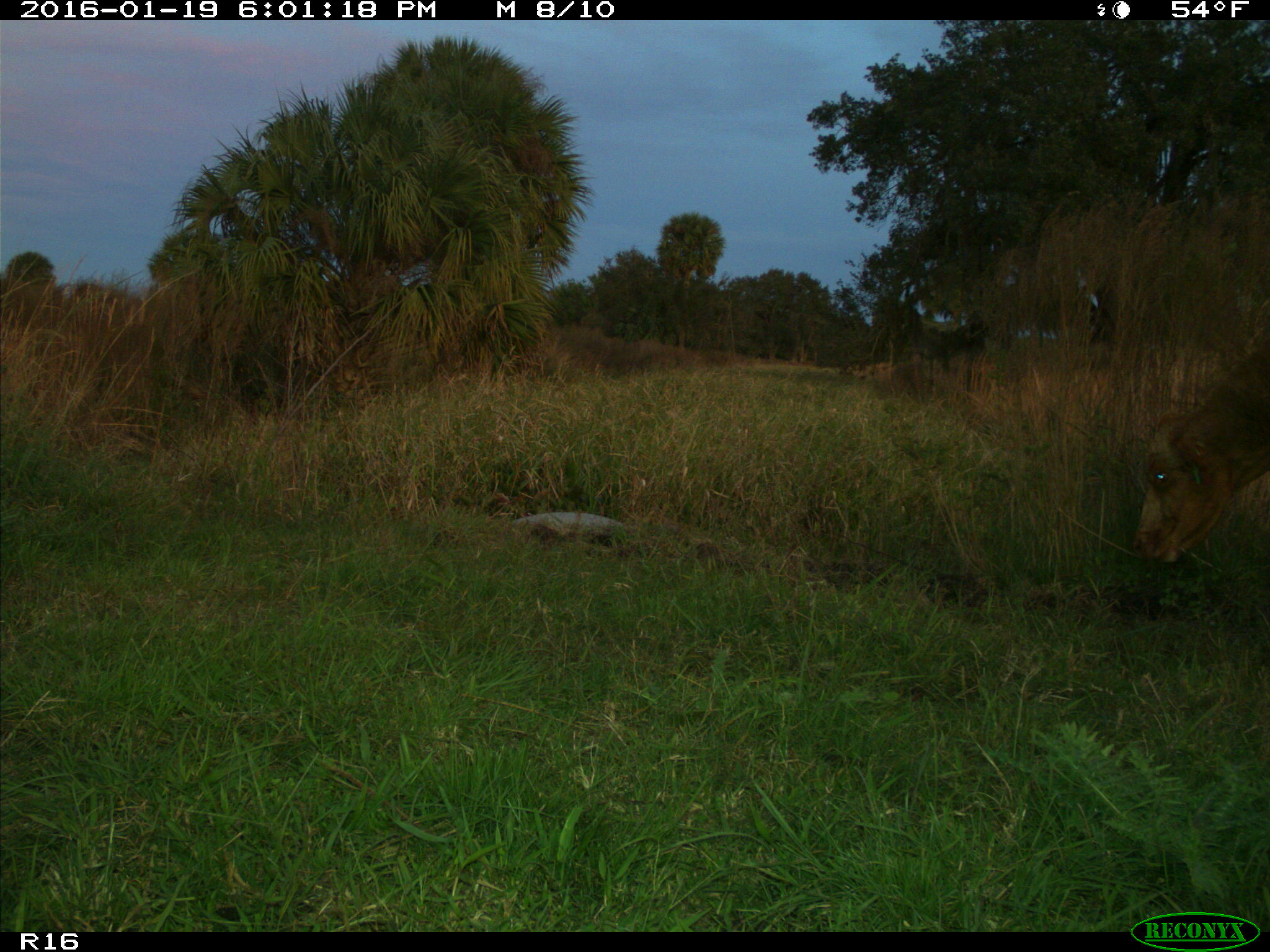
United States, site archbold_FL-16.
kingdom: Animalia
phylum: Chordata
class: Mammalia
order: Artiodactyla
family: Bovidae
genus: Bos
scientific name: Bos taurus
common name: domestic cow